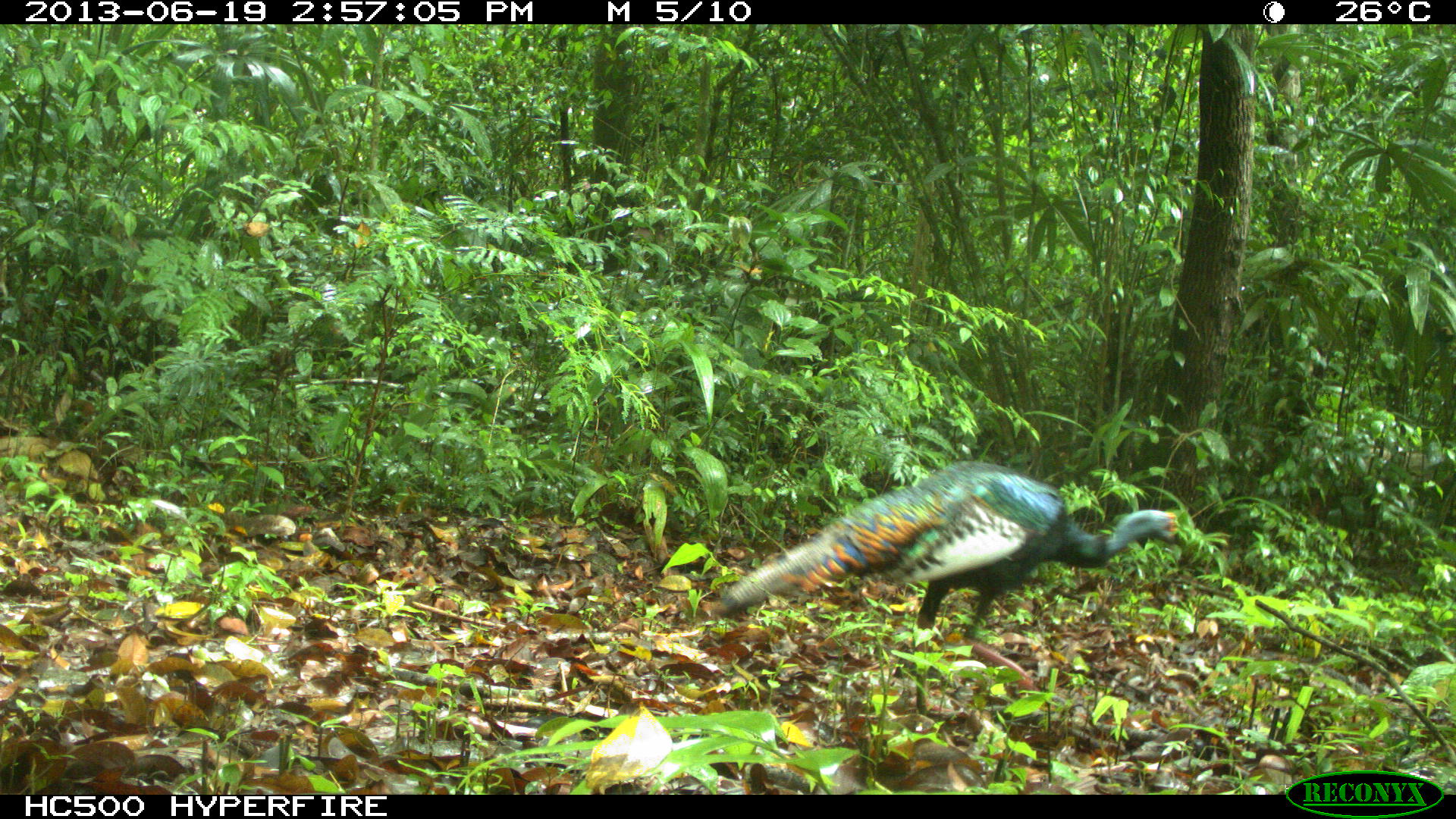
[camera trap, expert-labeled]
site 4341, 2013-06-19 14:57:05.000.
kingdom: Animalia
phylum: Chordata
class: Aves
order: Galliformes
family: Phasianidae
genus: Meleagris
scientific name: Meleagris ocellata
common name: ocellated turkey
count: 1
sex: male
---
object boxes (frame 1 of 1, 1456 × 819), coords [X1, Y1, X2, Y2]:
meleagris ocellata: [712, 459, 1188, 715]